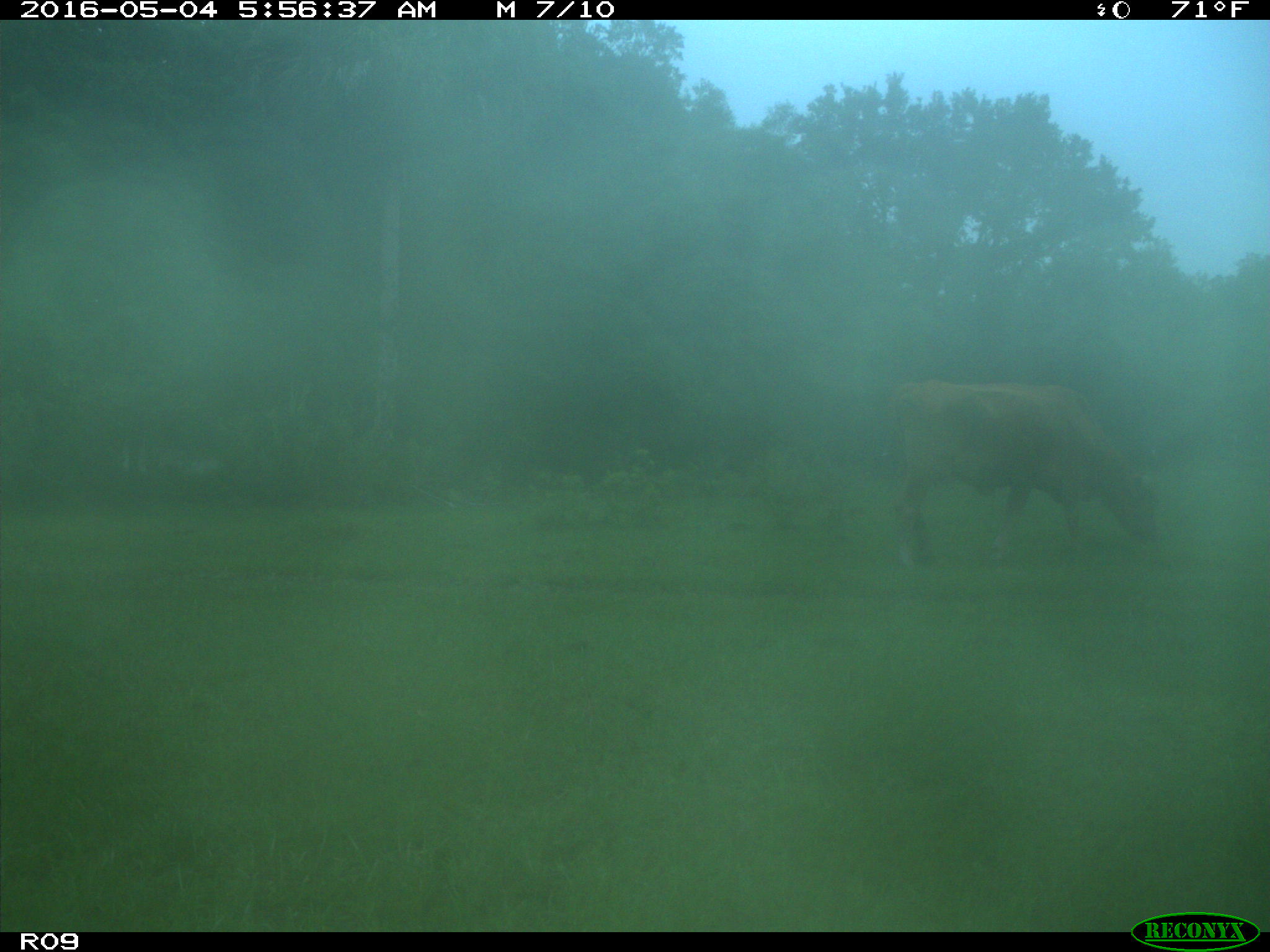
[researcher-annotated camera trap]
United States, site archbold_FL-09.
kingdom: Animalia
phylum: Chordata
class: Mammalia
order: Artiodactyla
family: Bovidae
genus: Bos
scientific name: Bos taurus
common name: domestic cow